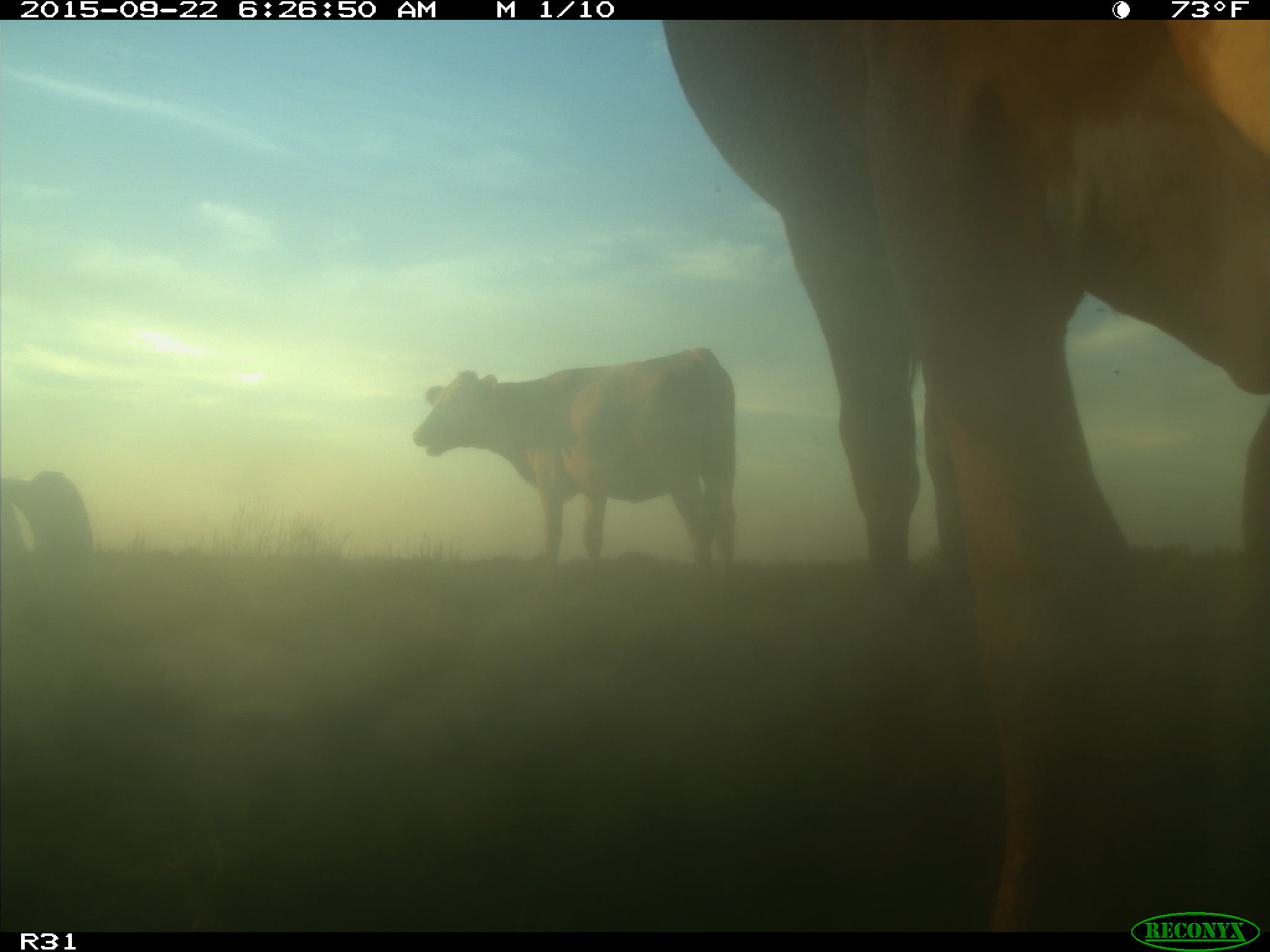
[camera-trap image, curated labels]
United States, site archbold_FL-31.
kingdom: Animalia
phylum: Chordata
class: Mammalia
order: Artiodactyla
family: Bovidae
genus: Bos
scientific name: Bos taurus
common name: domestic cow